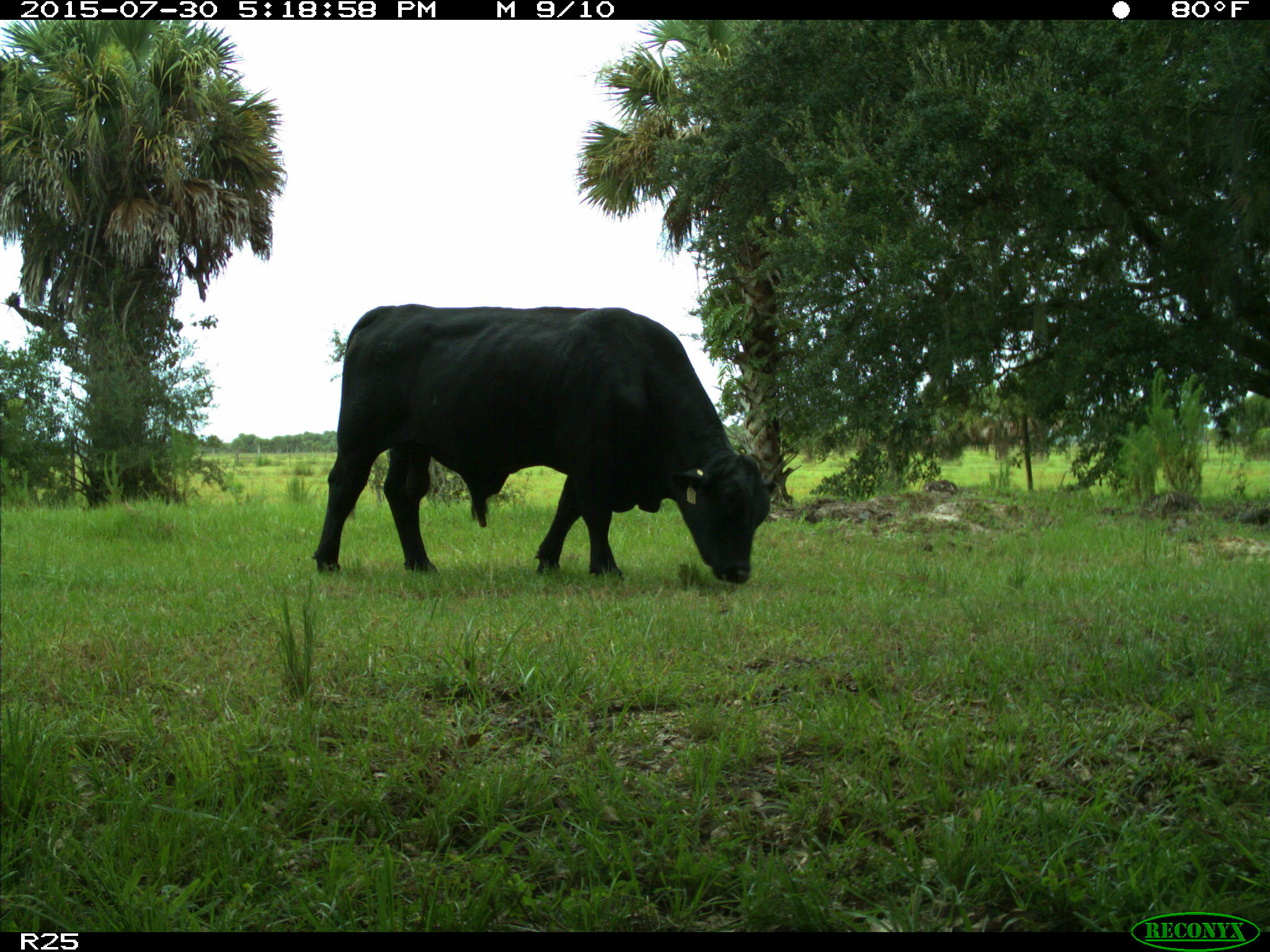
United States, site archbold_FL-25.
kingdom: Animalia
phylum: Chordata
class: Mammalia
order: Artiodactyla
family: Bovidae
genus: Bos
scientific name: Bos taurus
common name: domestic cow